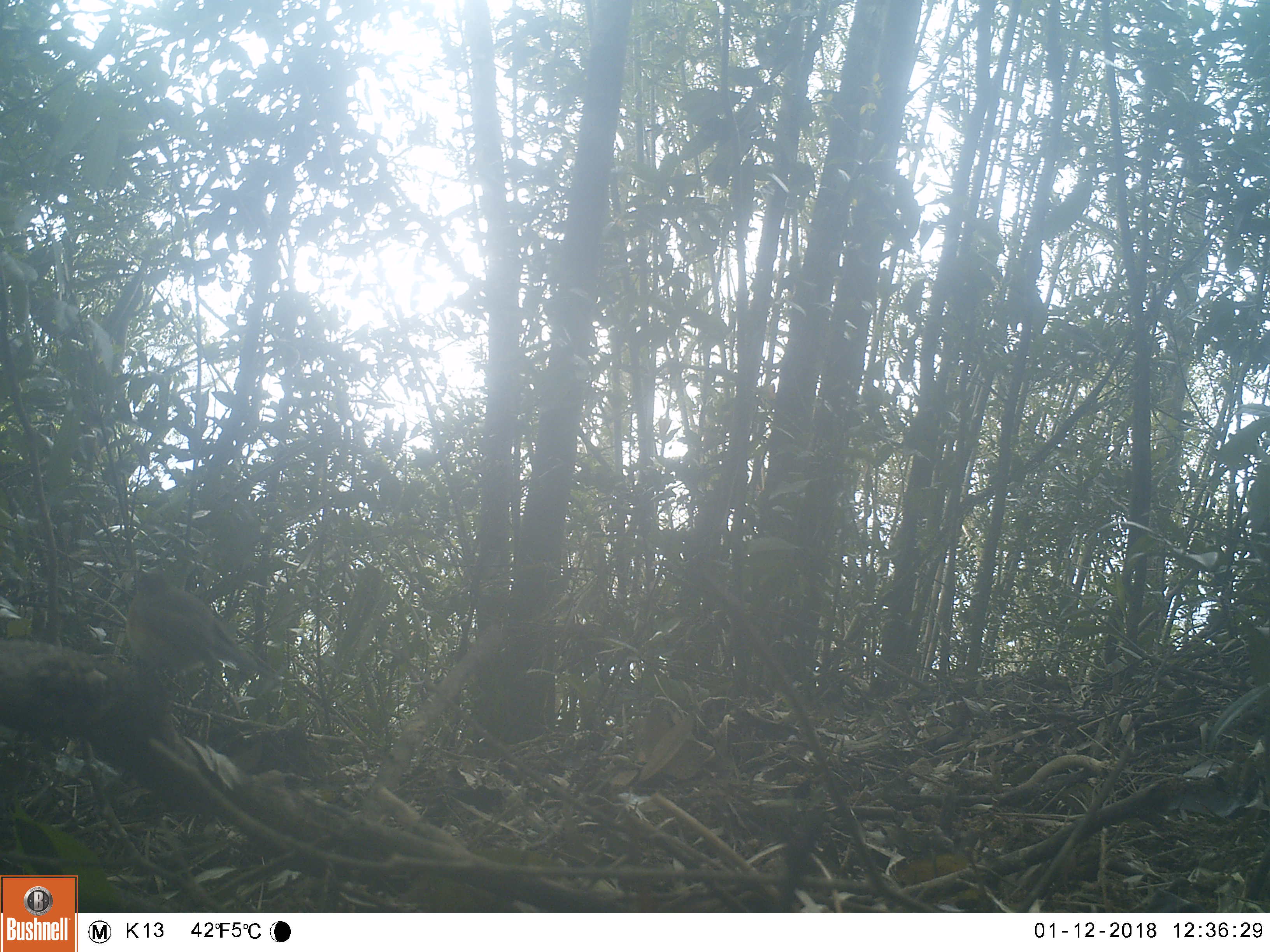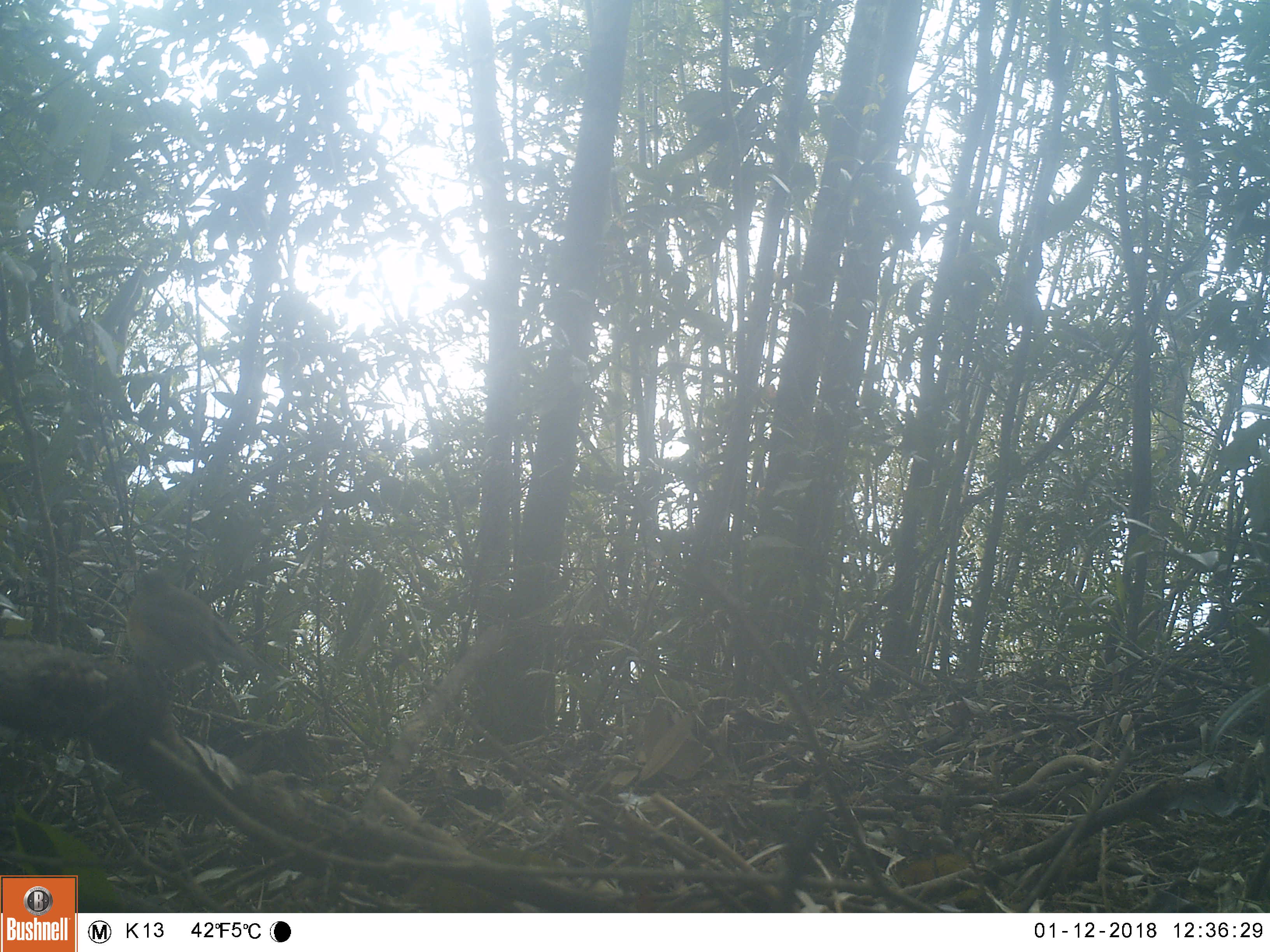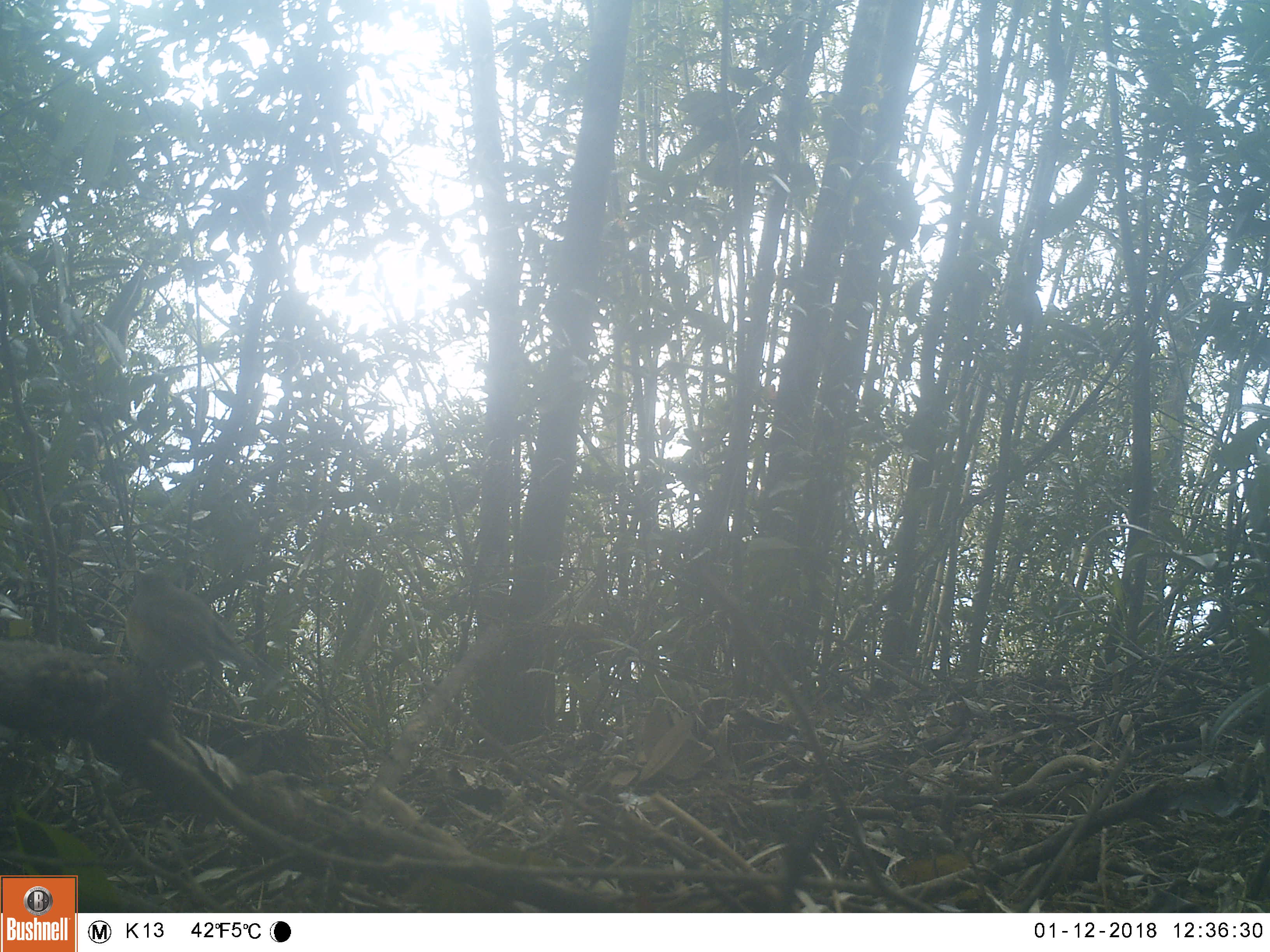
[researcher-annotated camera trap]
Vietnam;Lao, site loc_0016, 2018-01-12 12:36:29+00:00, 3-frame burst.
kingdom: Animalia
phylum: Chordata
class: Aves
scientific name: Aves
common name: bird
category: unidentified bird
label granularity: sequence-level